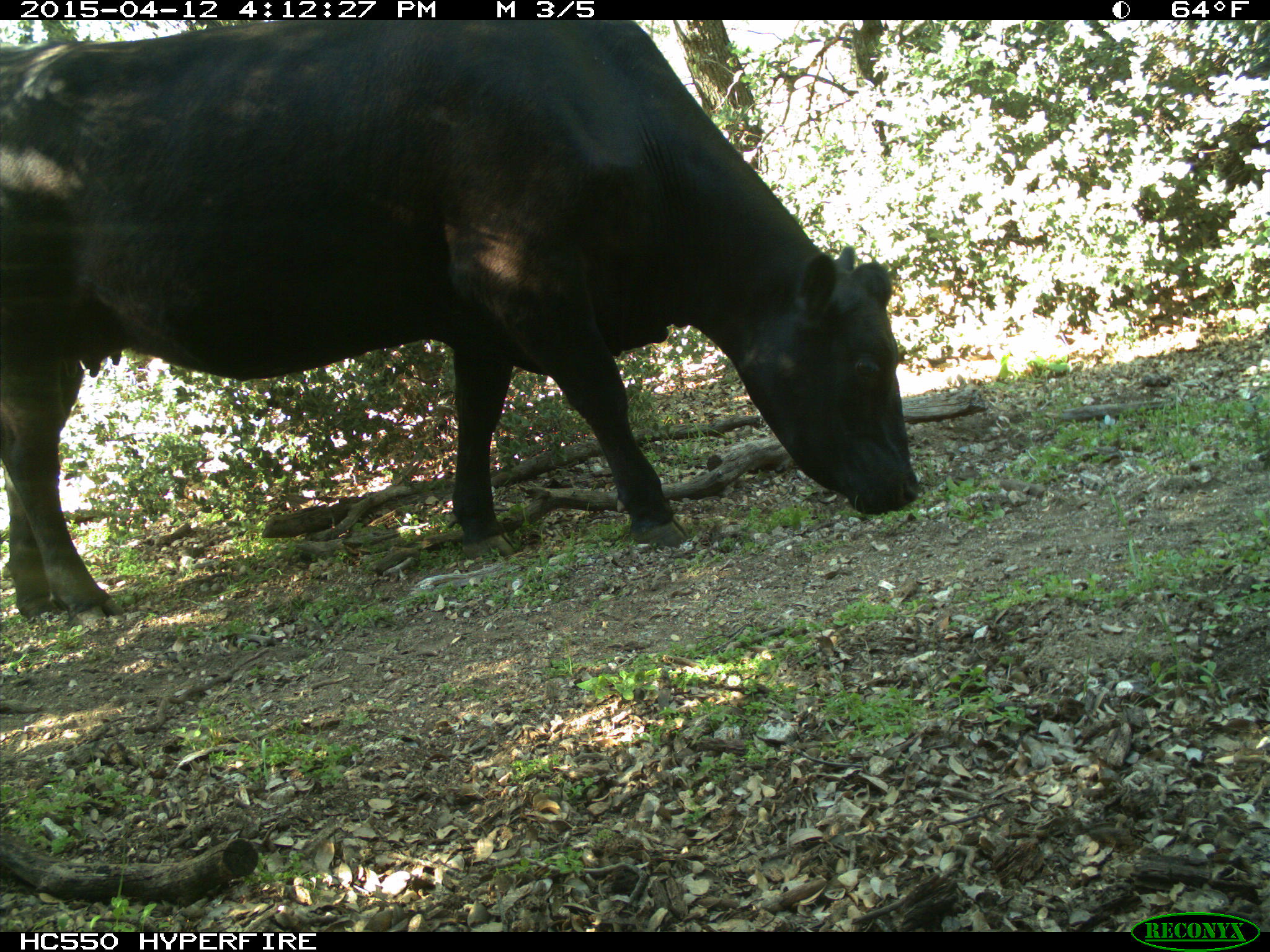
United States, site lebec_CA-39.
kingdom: Animalia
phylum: Chordata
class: Mammalia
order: Artiodactyla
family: Bovidae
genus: Bos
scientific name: Bos taurus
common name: domestic cow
Bos taurus (domestic cow).